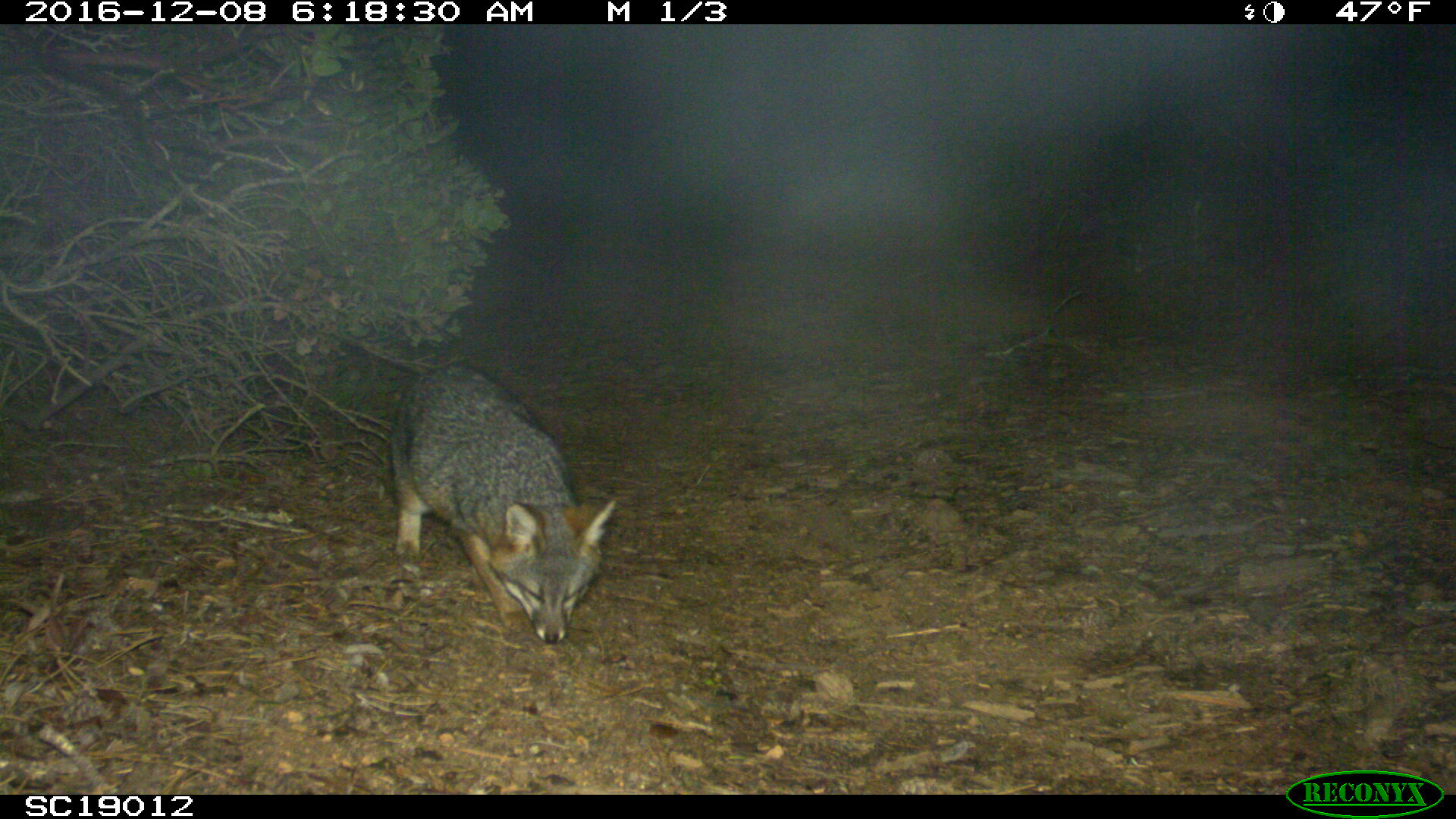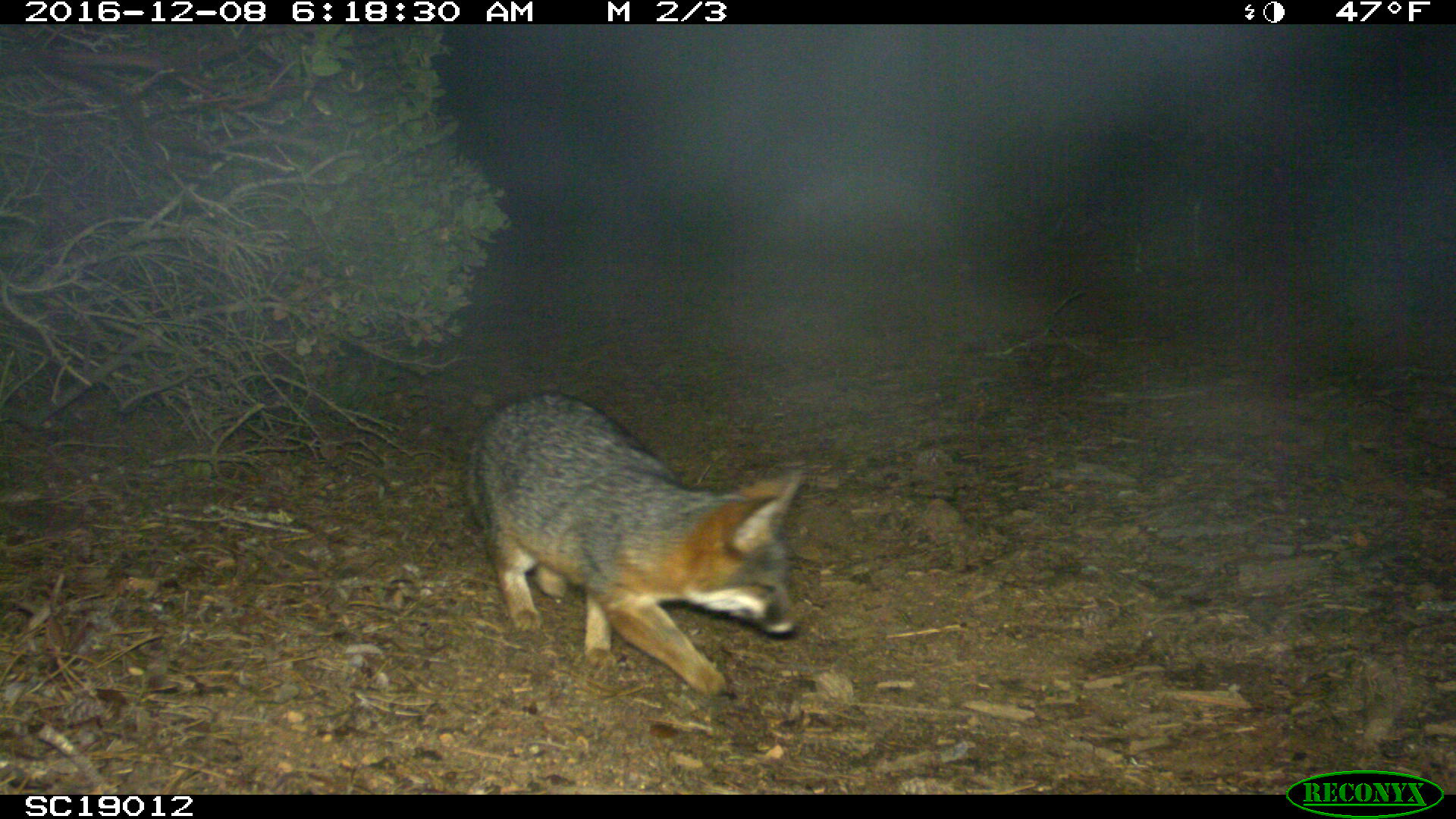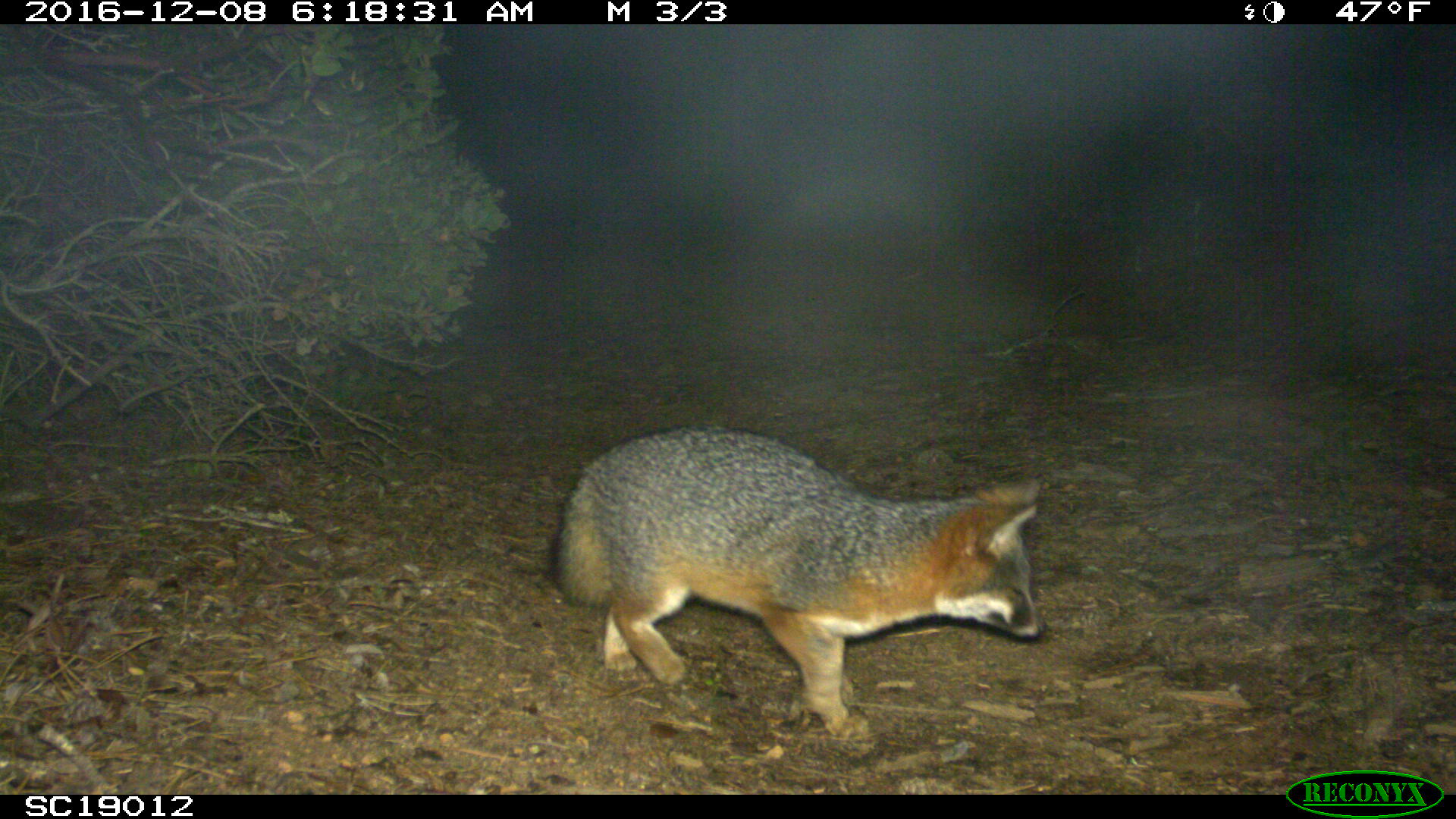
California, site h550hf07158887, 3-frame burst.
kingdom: Animalia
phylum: Chordata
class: Mammalia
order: Carnivora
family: Canidae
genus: Urocyon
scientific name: Urocyon littoralis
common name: island fox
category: fox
Fox (island fox) (Urocyon littoralis).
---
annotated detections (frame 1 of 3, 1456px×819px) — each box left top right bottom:
fox: 391 364 618 645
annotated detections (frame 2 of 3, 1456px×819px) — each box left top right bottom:
fox: 462 387 804 698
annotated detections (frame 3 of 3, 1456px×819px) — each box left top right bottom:
fox: 549 422 1047 739